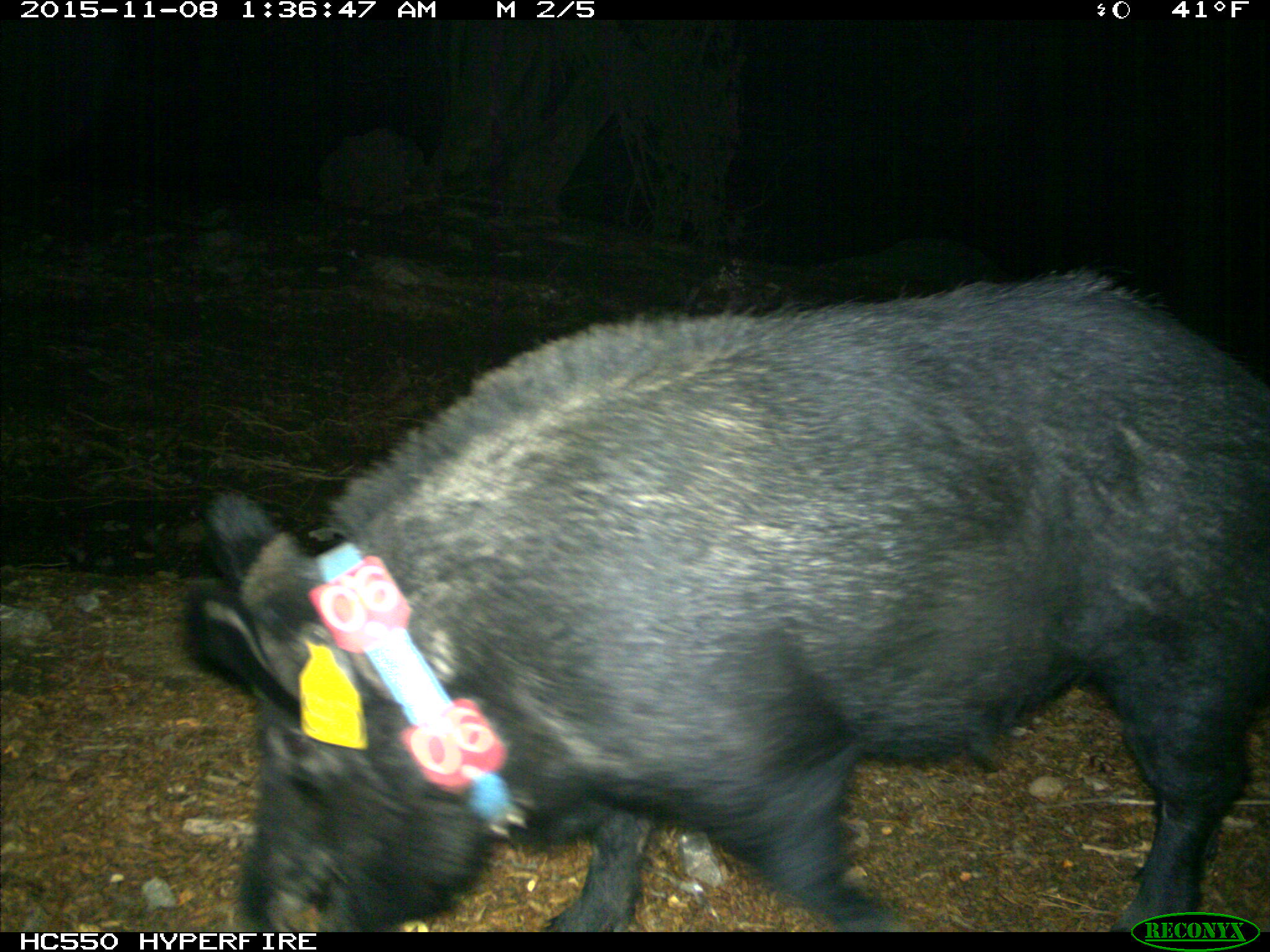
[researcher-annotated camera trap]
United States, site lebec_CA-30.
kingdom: Animalia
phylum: Chordata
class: Mammalia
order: Artiodactyla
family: Suidae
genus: Sus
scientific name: Sus scrofa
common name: wild boar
Sus scrofa (wild boar).